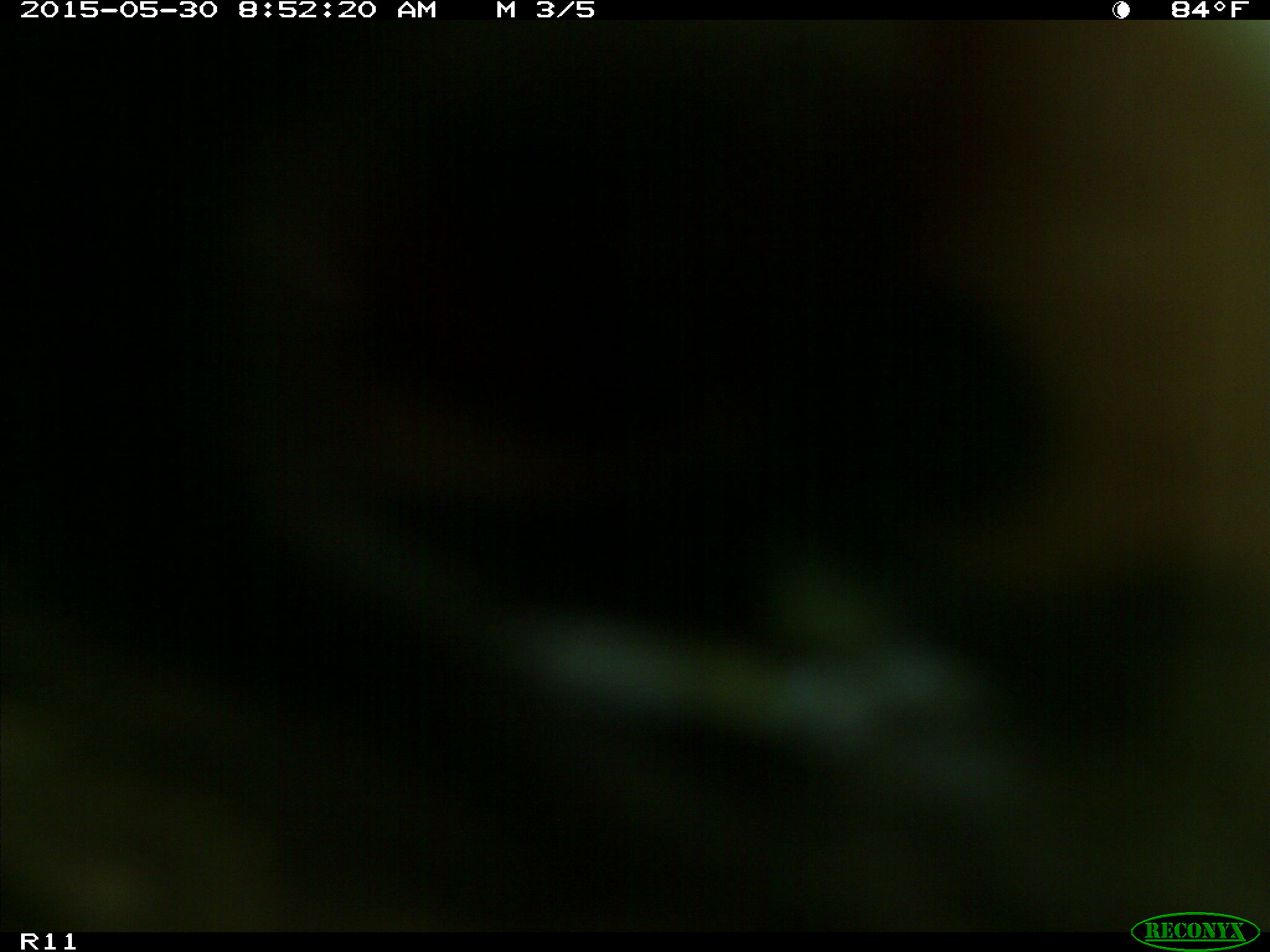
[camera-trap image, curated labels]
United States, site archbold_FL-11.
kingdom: Animalia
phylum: Chordata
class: Mammalia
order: Artiodactyla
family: Bovidae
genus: Bos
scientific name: Bos taurus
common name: domestic cow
Bos taurus (domestic cow).